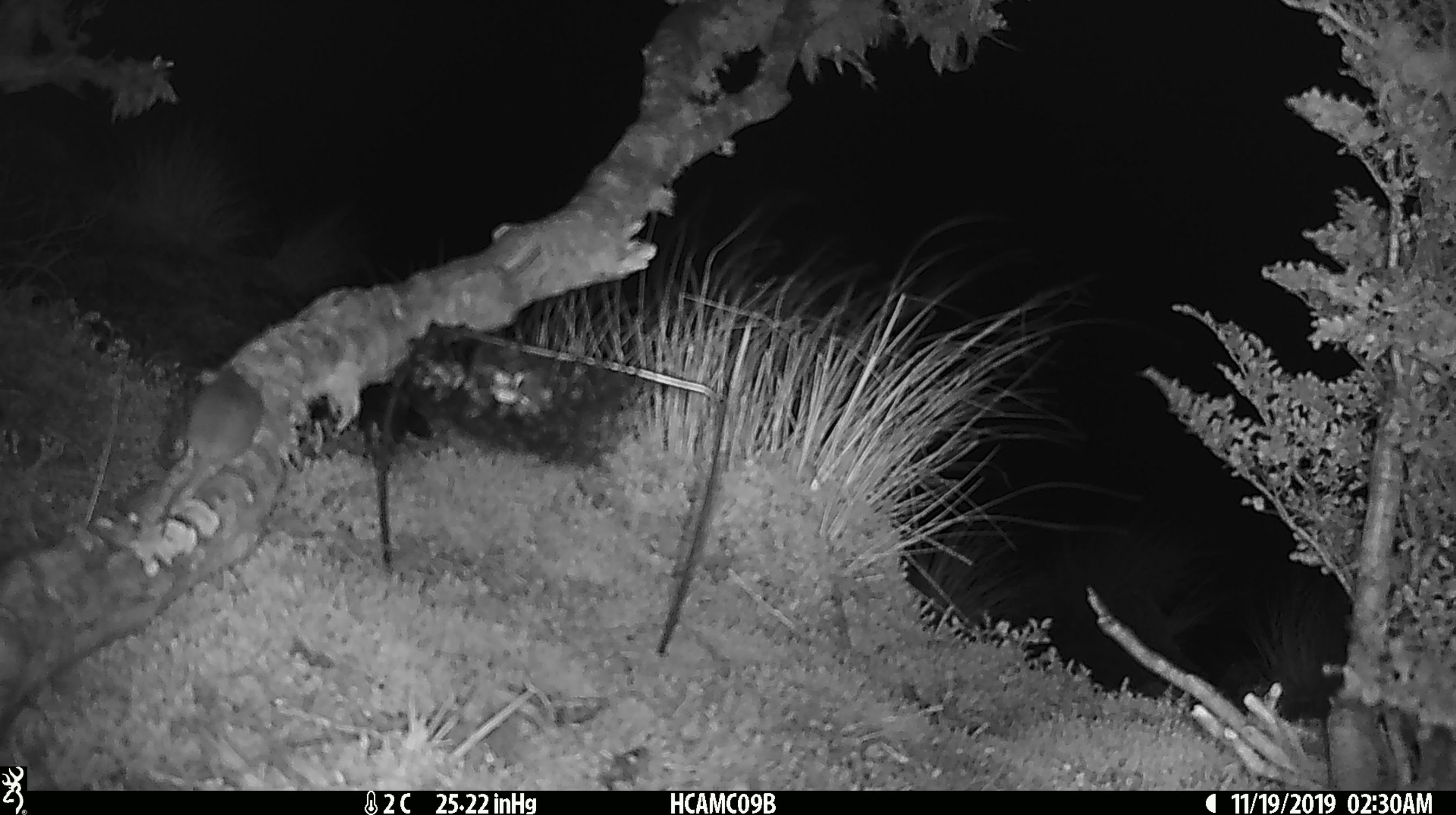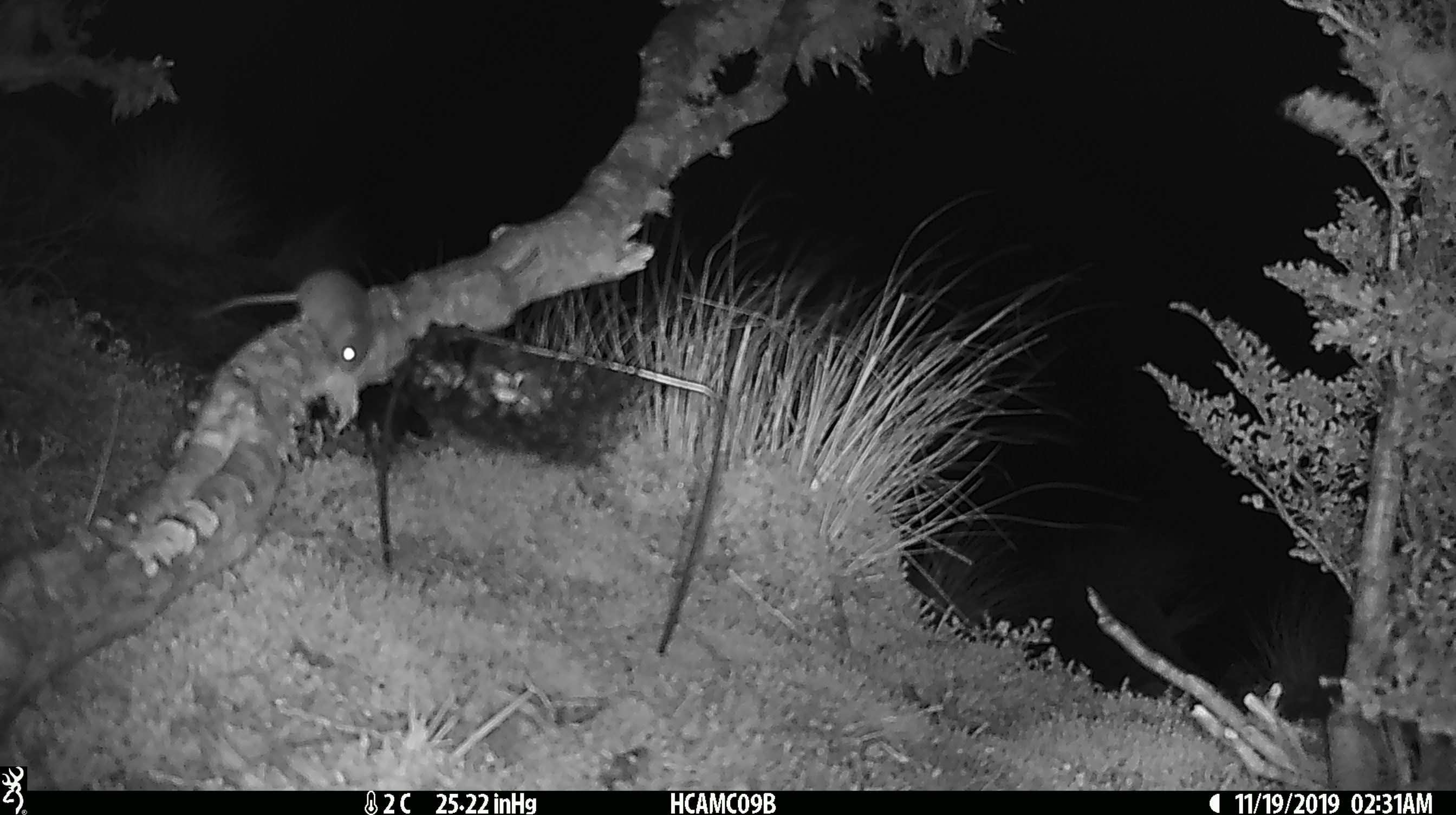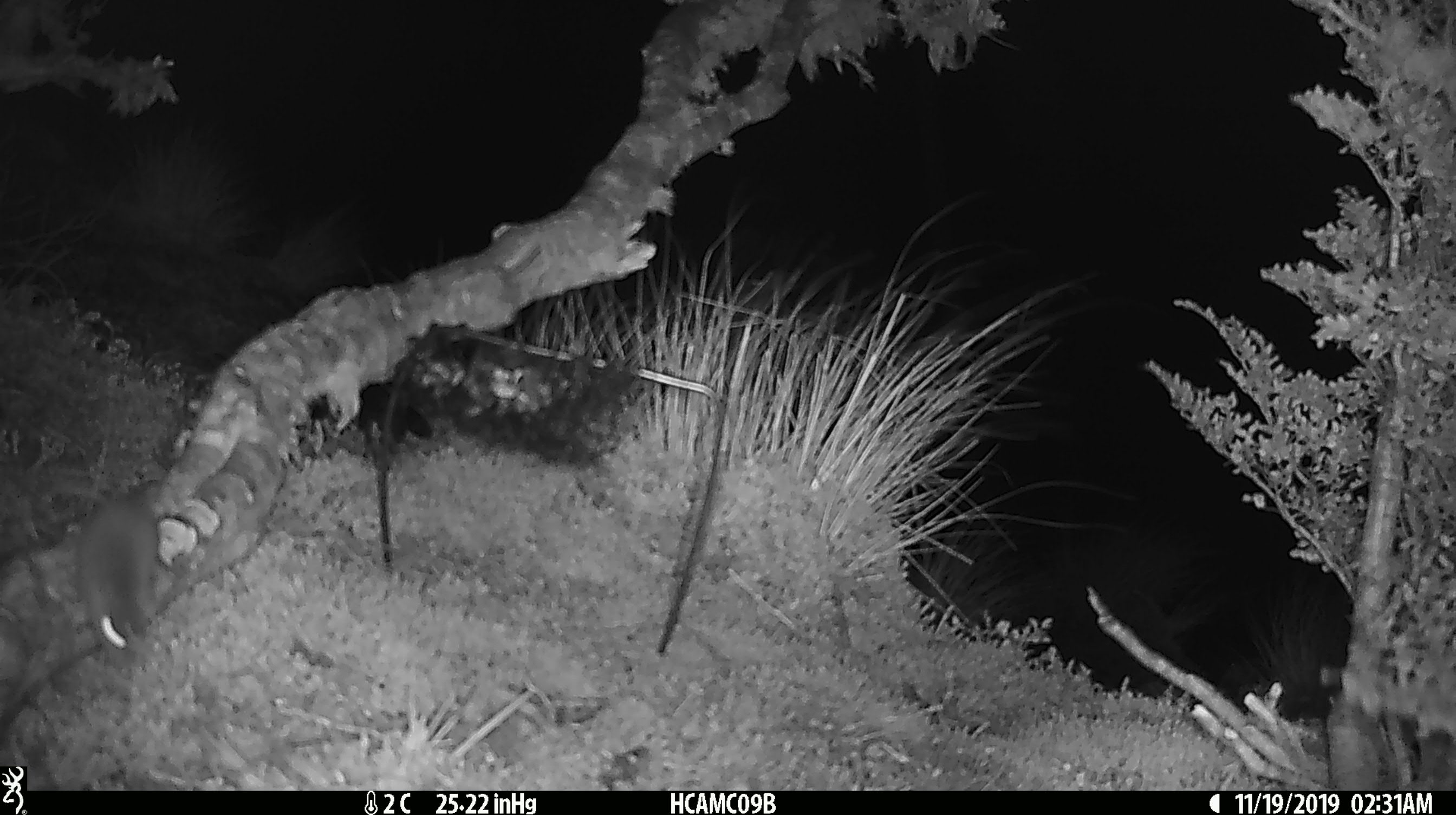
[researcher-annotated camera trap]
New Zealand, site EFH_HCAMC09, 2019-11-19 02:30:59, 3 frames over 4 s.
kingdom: Animalia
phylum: Chordata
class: Mammalia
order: Rodentia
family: Muridae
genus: Mus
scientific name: Mus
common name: mouse